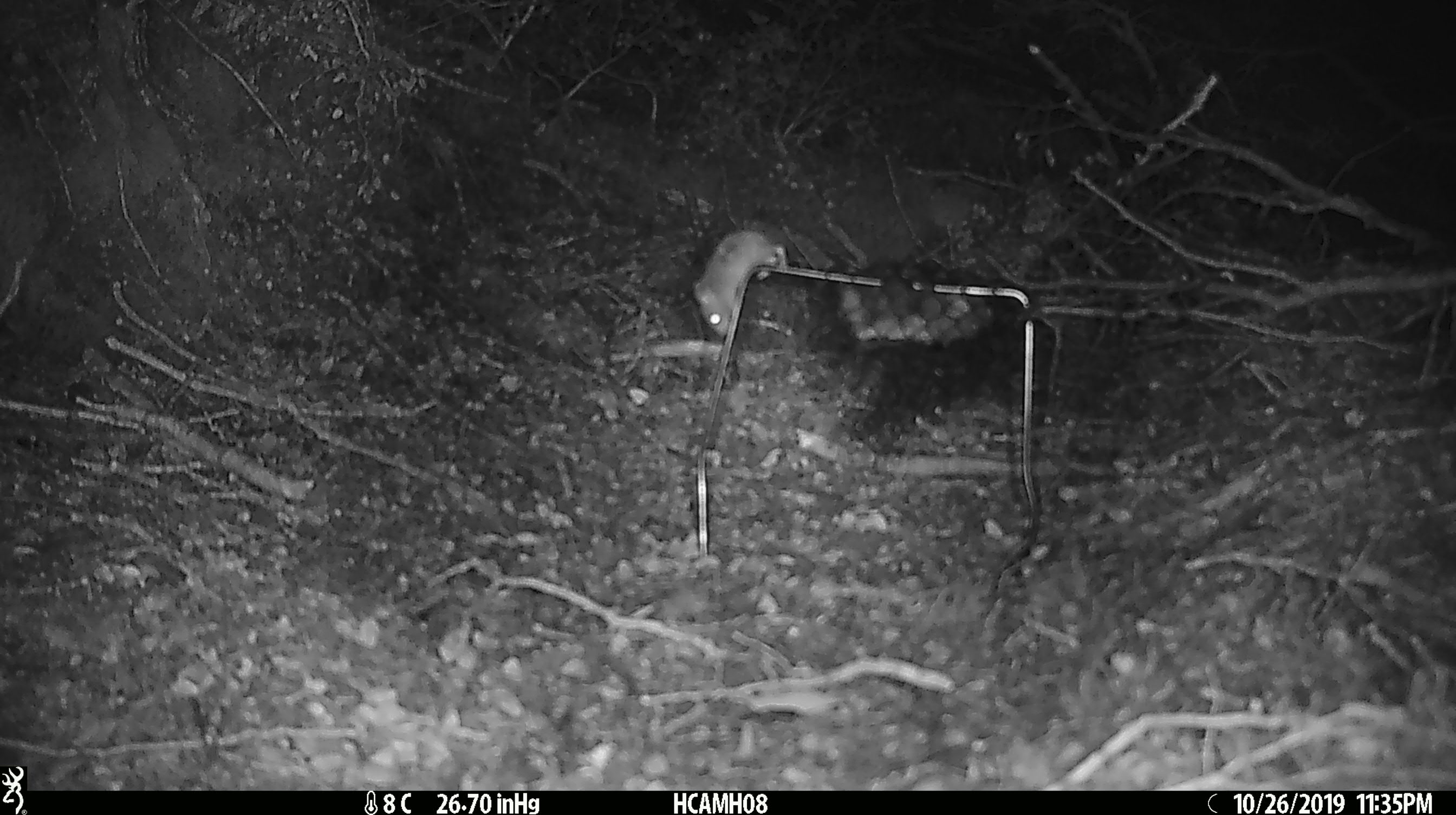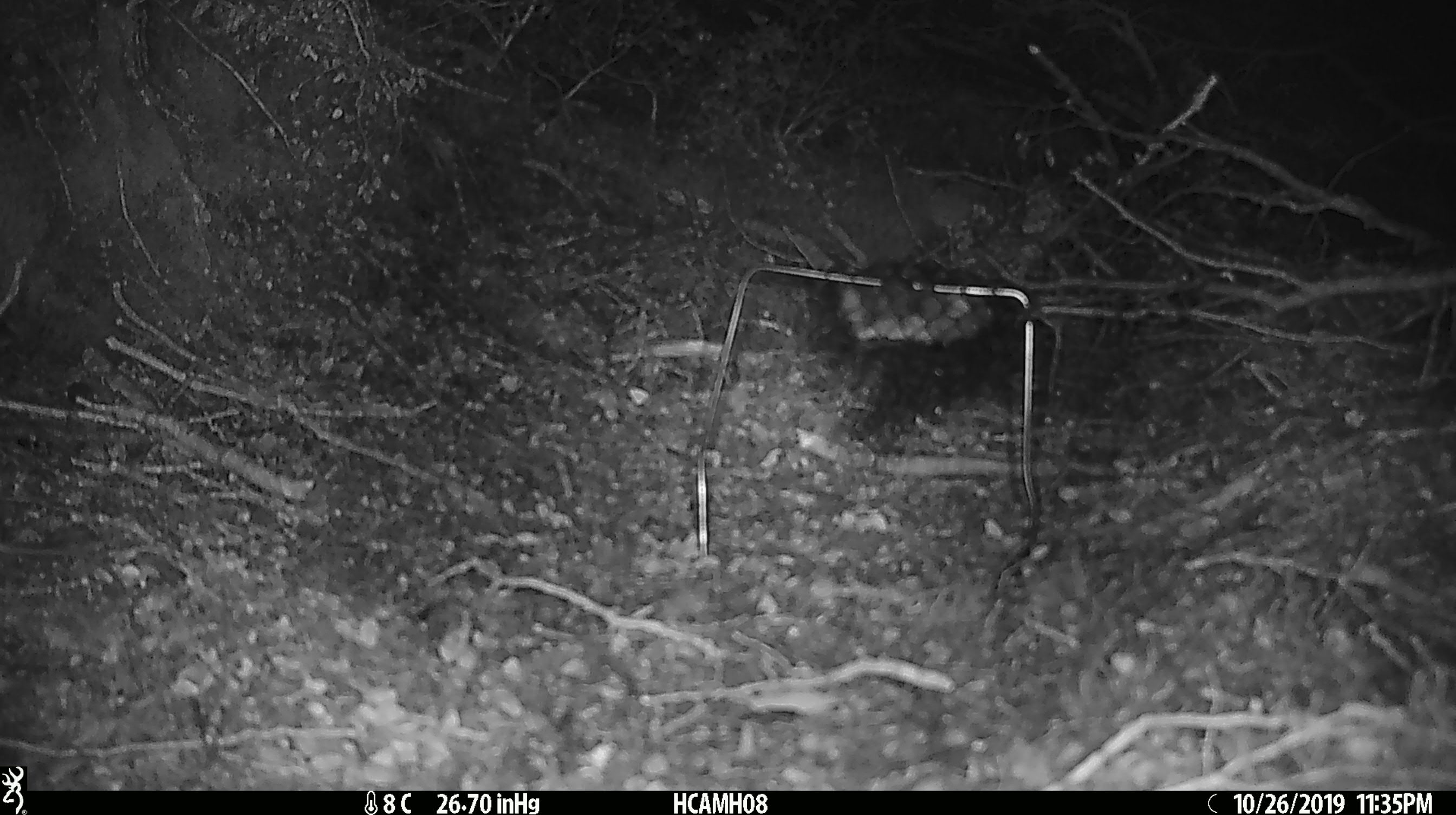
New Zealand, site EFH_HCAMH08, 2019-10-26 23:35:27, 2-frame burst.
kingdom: Animalia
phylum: Chordata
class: Mammalia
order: Rodentia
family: Muridae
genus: Mus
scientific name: Mus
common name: mouse